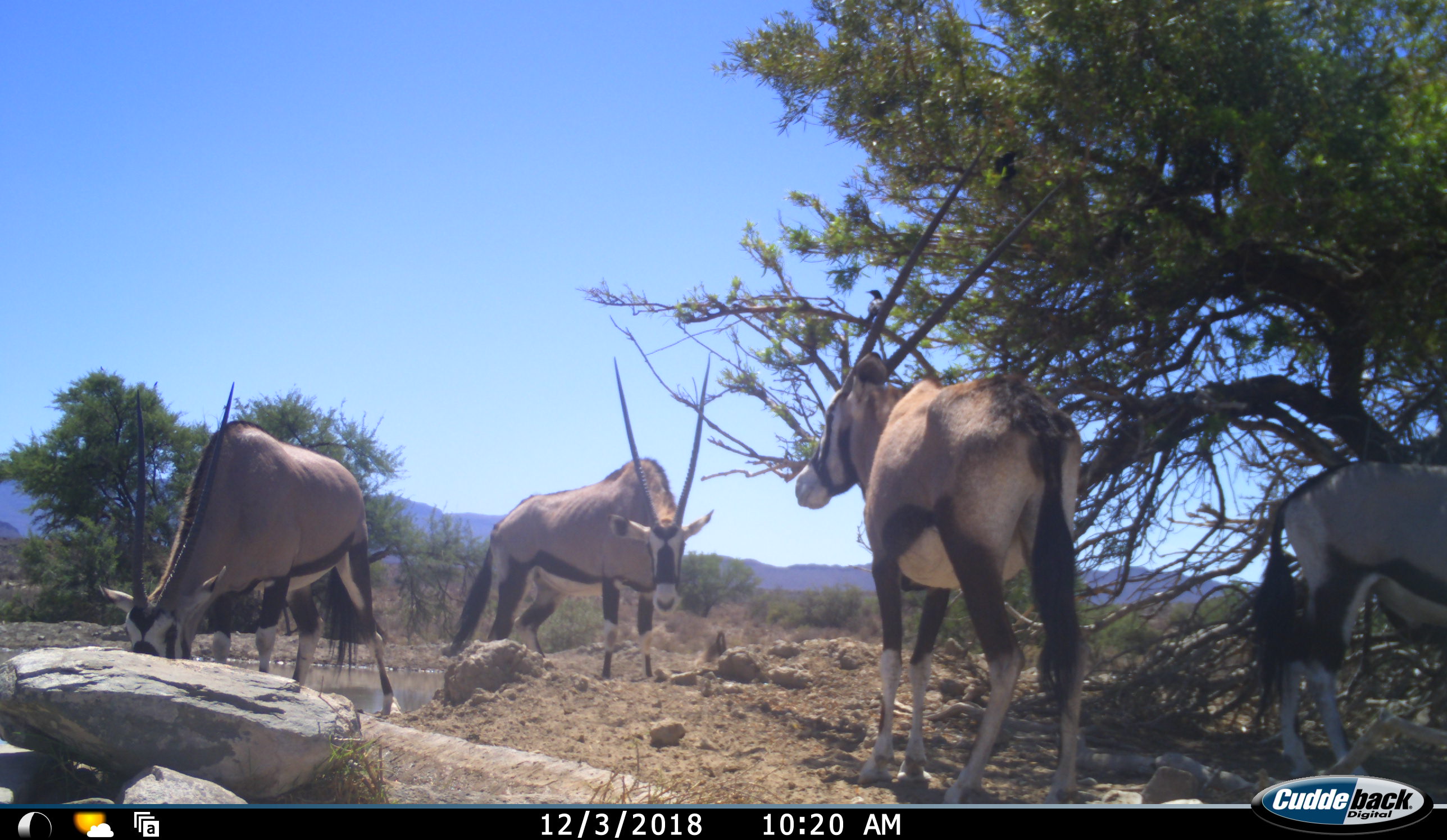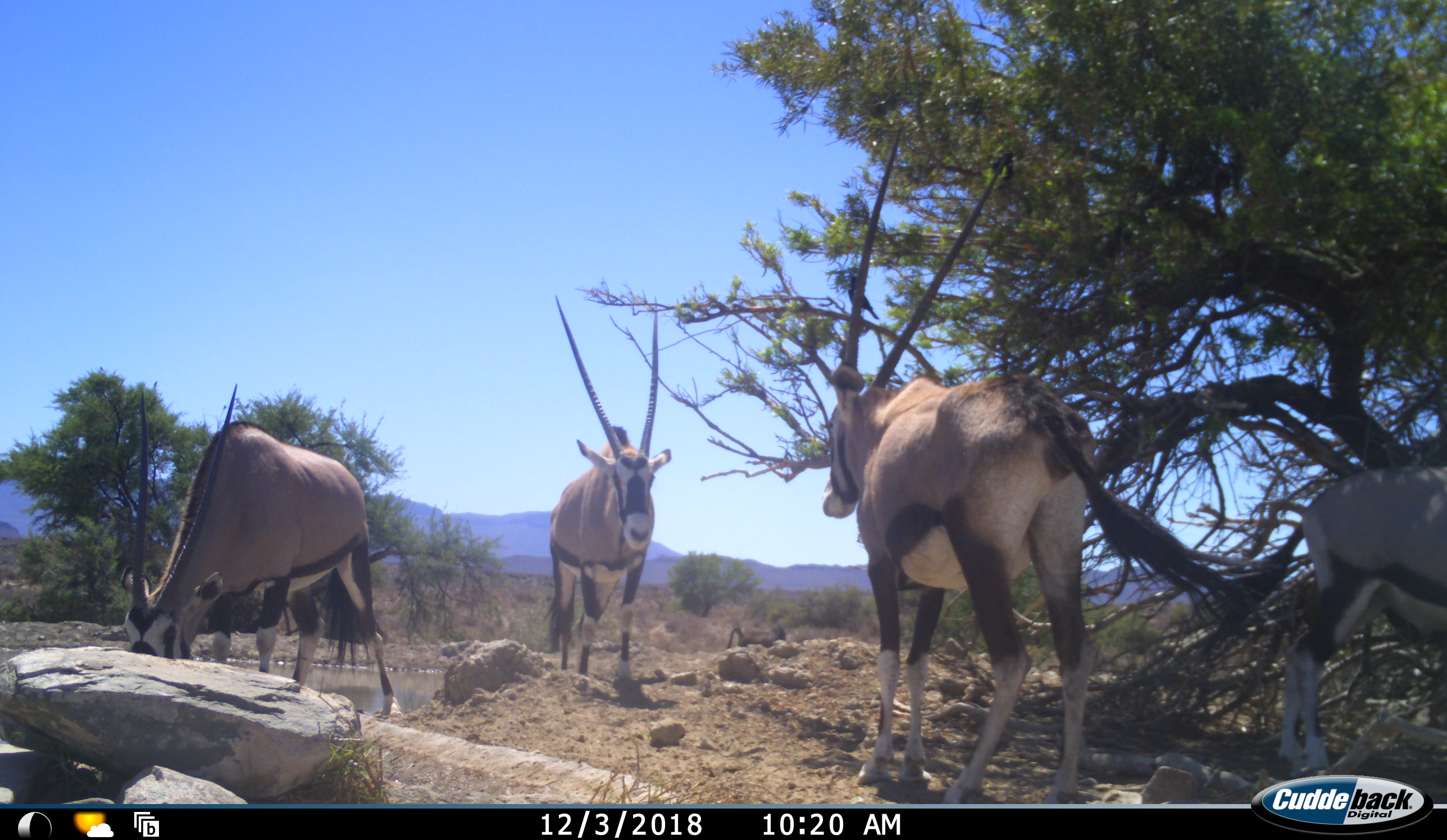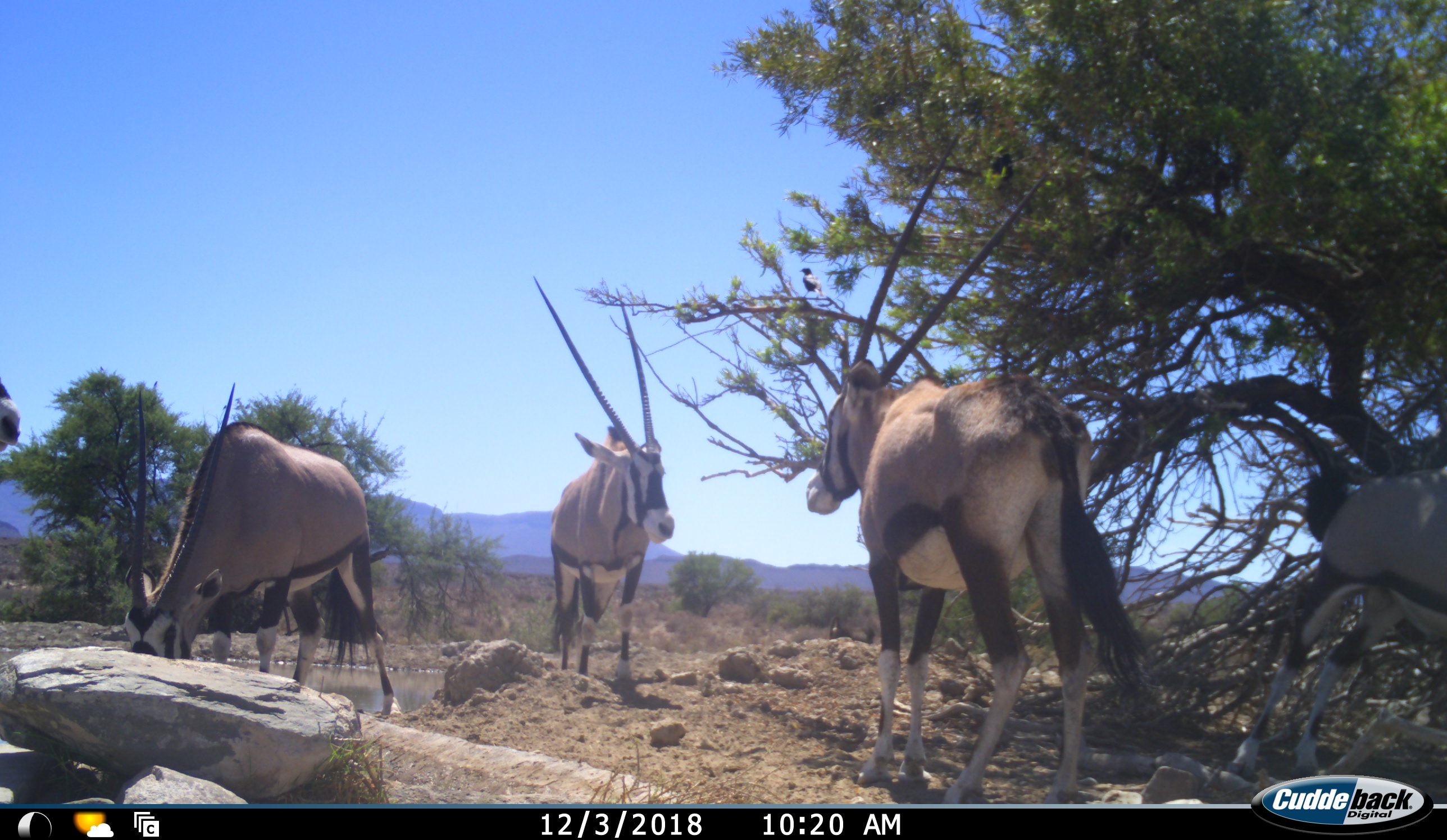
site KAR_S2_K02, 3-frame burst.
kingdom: Animalia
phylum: Chordata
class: Mammalia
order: Artiodactyla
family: Bovidae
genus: Oryx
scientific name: Oryx gazella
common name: gemsbok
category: oryx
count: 5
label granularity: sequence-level